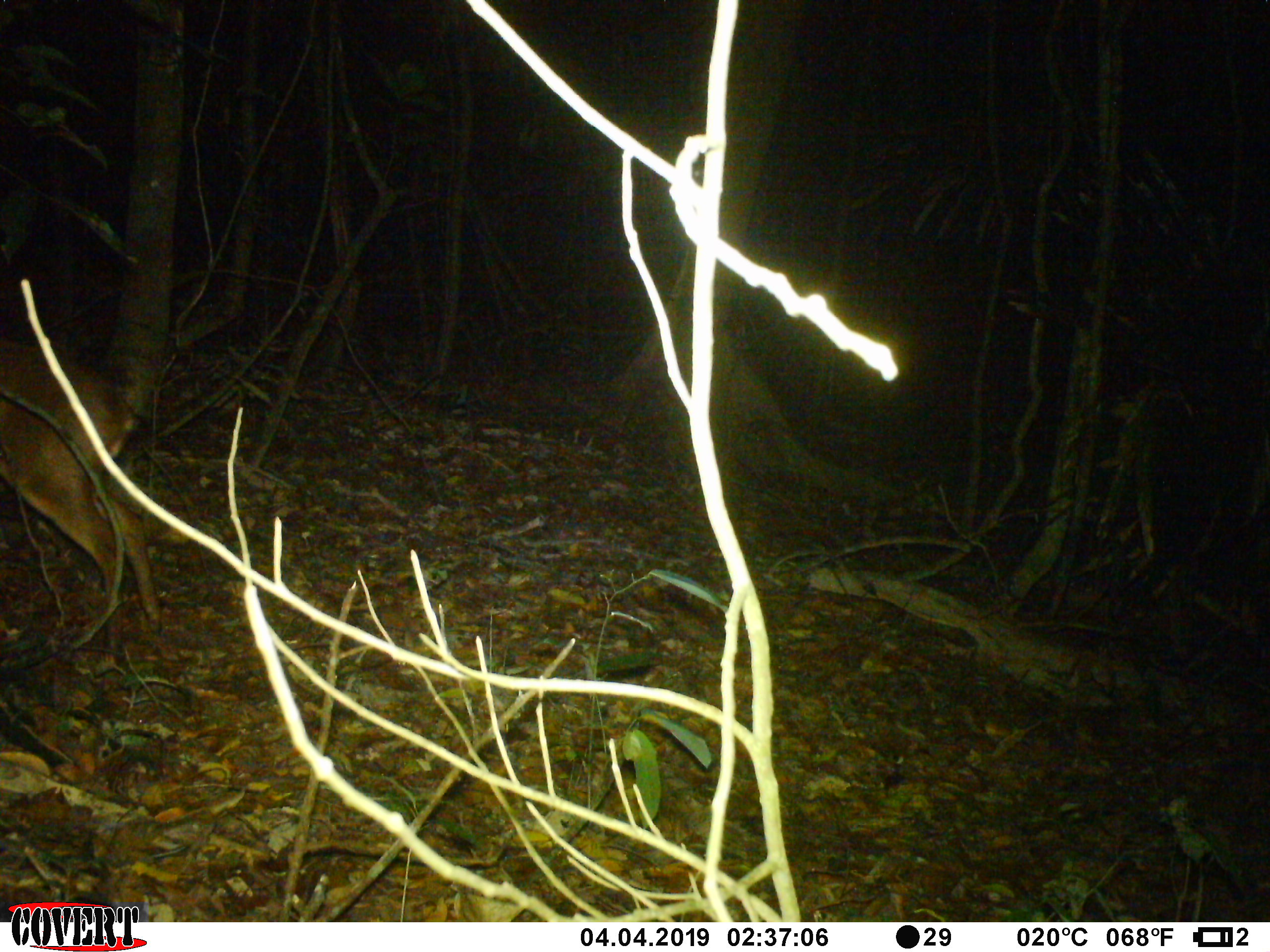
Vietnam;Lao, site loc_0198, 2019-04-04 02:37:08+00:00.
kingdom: Animalia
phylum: Chordata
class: Mammalia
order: Artiodactyla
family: Cervidae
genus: Muntiacus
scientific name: Muntiacus vuquangensis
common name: large-antlered muntjac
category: large antlered muntjac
Large antlered muntjac (large-antlered muntjac) (Muntiacus vuquangensis). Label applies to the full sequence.